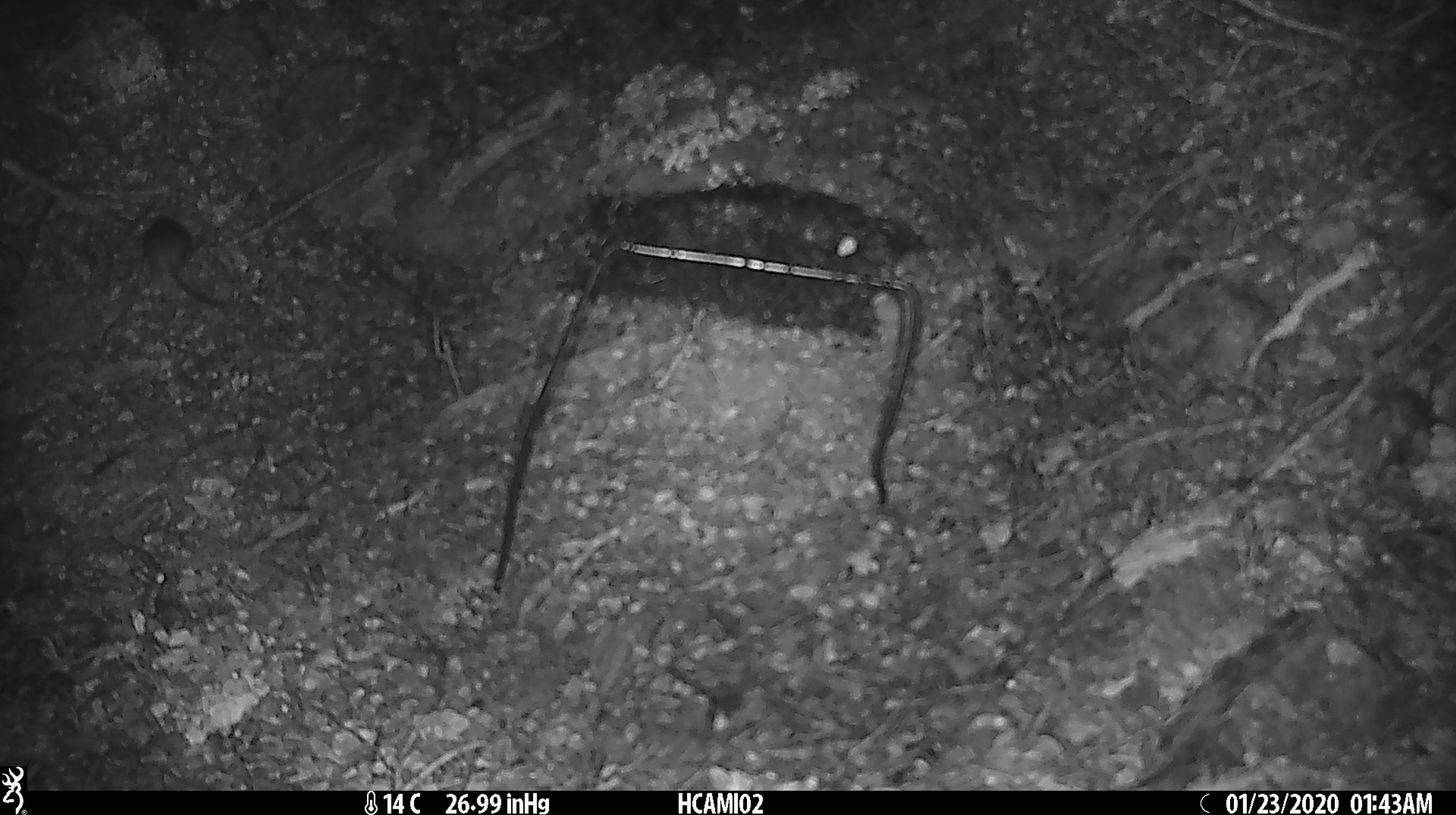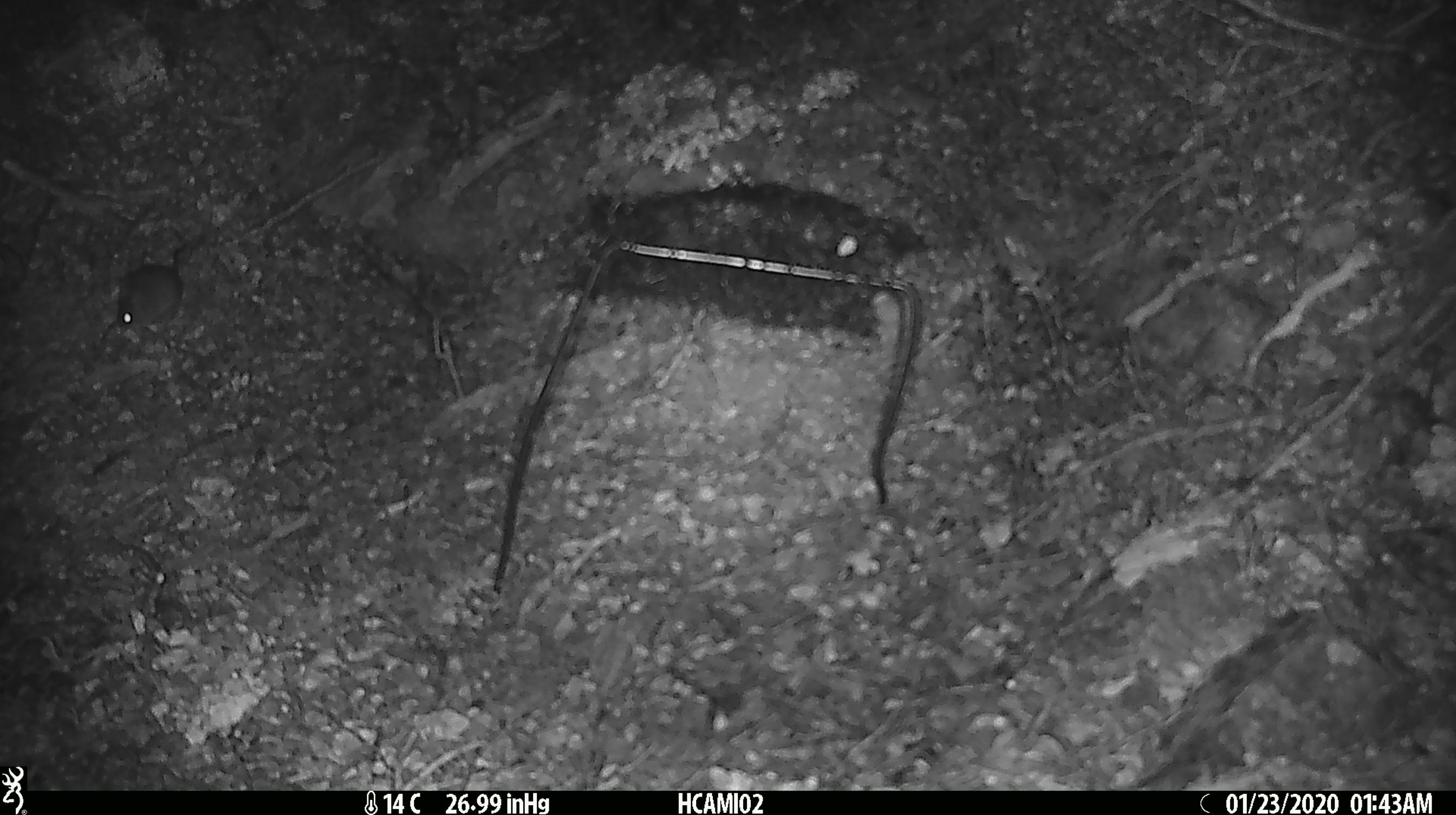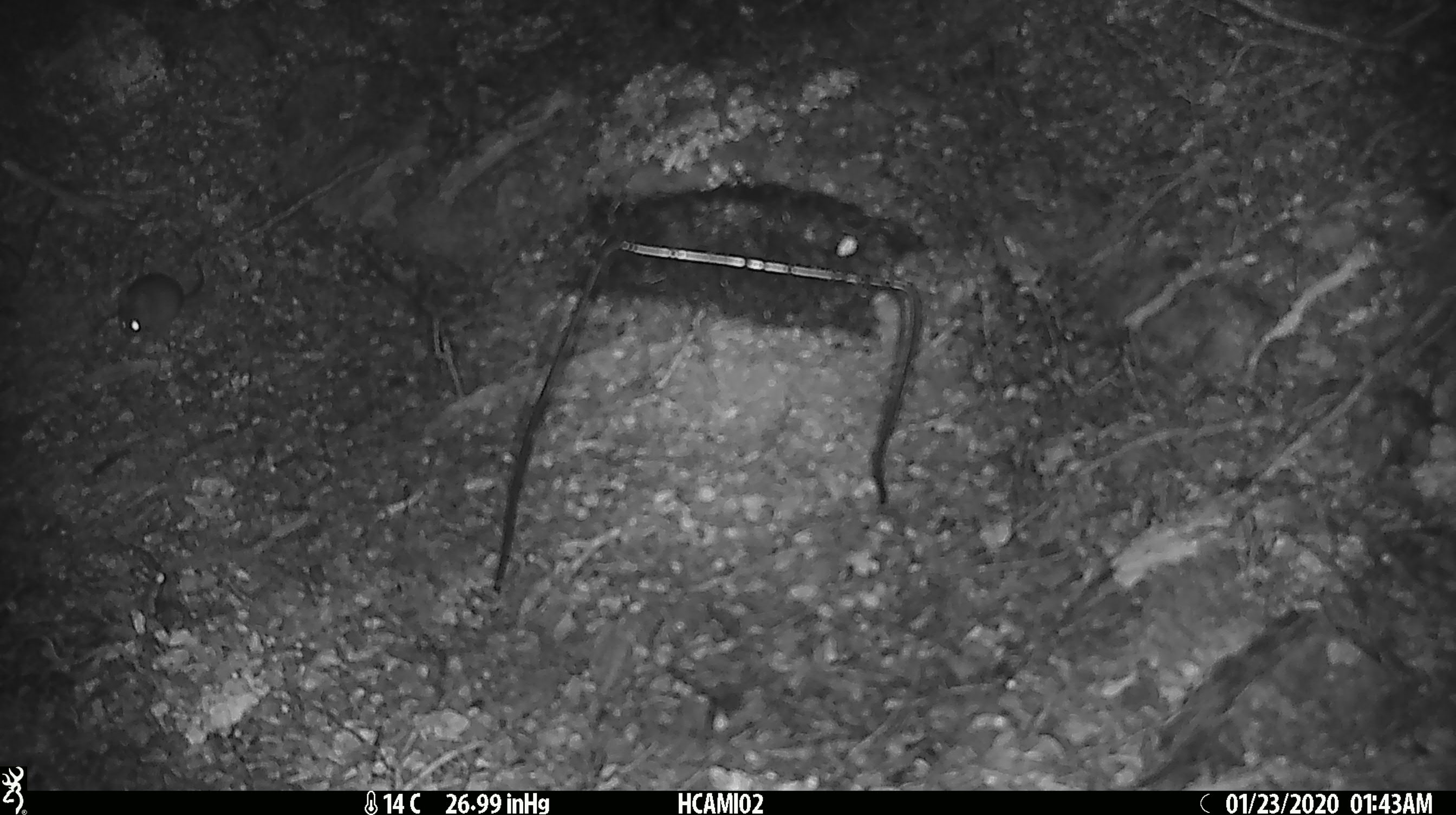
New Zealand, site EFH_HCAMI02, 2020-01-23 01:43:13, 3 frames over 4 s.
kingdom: Animalia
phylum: Chordata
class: Mammalia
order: Rodentia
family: Muridae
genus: Mus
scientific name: Mus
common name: mouse